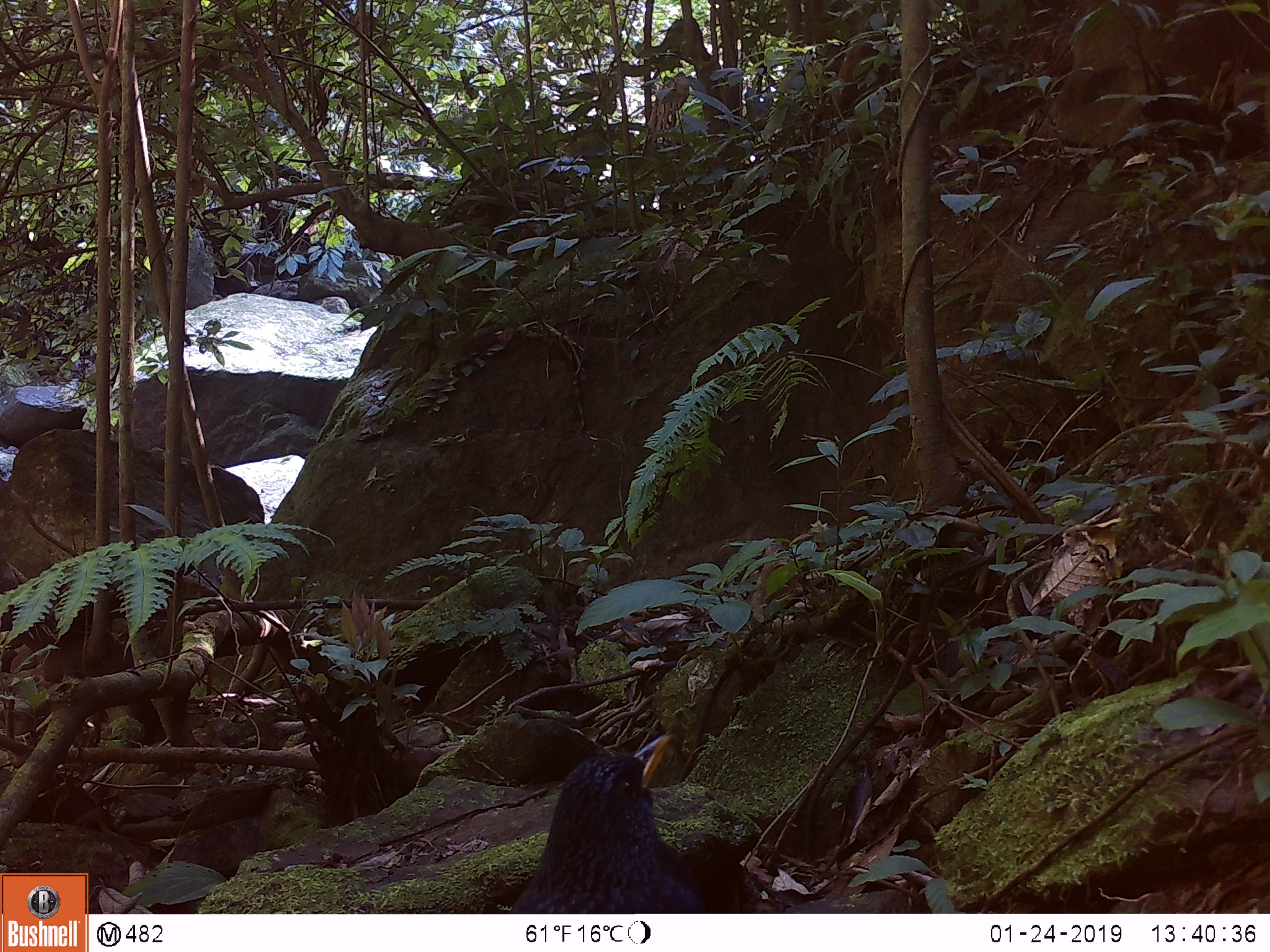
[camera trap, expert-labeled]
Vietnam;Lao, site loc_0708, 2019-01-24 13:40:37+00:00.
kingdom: Animalia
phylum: Chordata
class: Aves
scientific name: Aves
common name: bird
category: unidentified bird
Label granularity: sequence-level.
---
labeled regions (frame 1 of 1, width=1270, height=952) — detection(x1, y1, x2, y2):
unidentified bird: detection(509, 731, 704, 914)